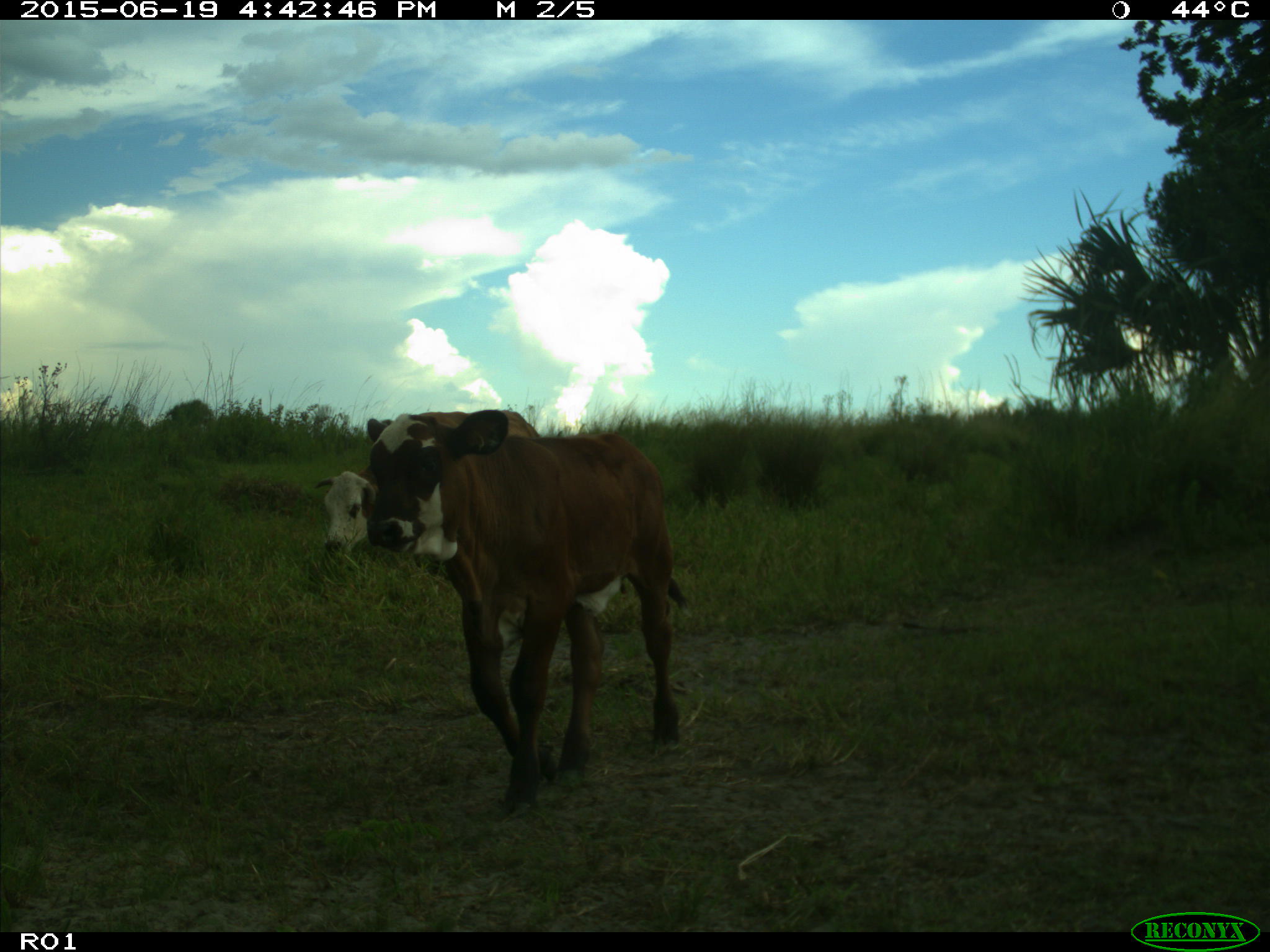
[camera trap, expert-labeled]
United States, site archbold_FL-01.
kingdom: Animalia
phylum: Chordata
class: Mammalia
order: Artiodactyla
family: Bovidae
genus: Bos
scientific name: Bos taurus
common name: domestic cow